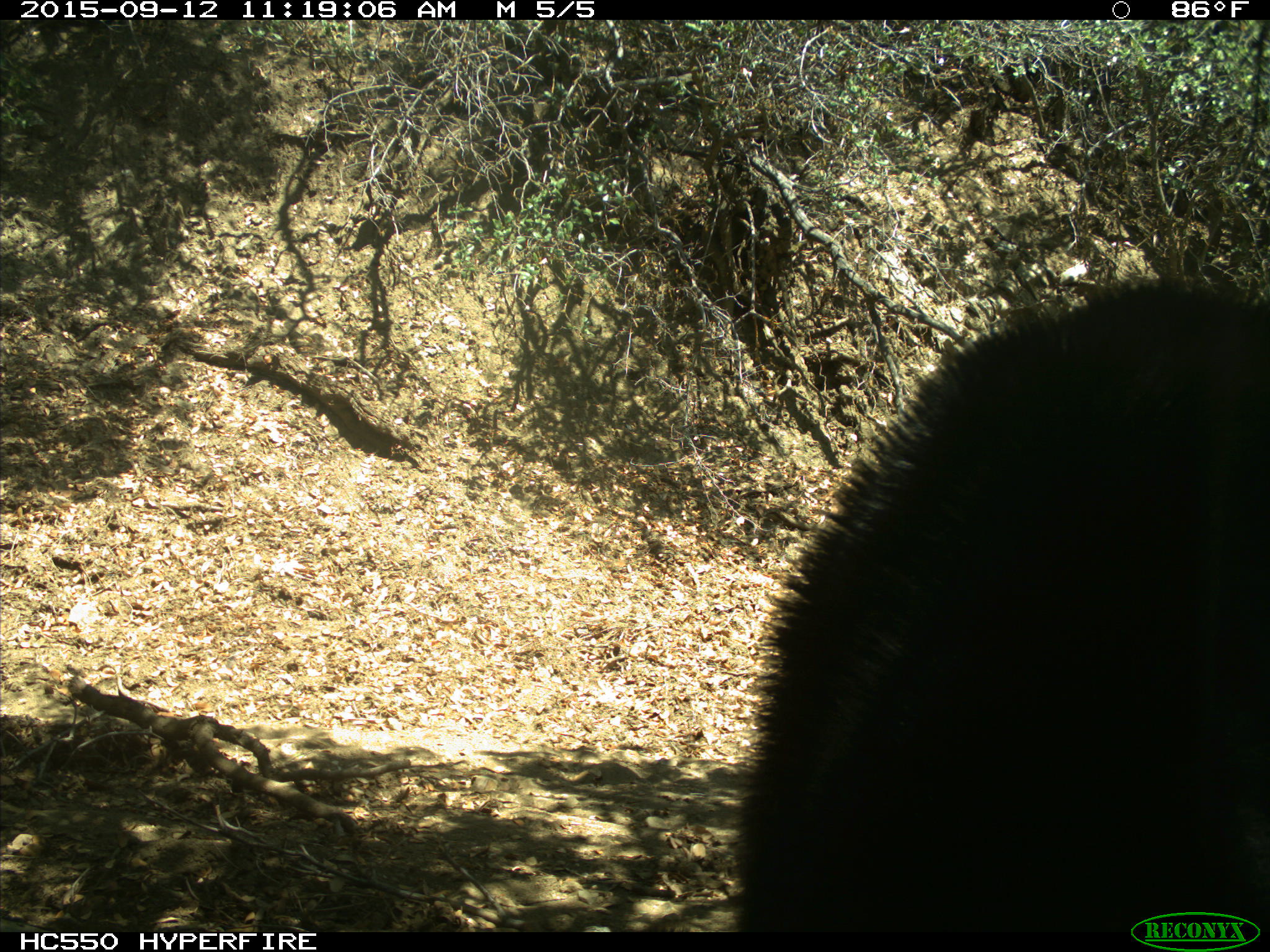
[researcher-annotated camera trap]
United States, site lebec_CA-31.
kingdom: Animalia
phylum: Chordata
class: Mammalia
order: Carnivora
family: Ursidae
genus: Ursus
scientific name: Ursus americanus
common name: american black bear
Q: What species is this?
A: Ursus americanus (american black bear).